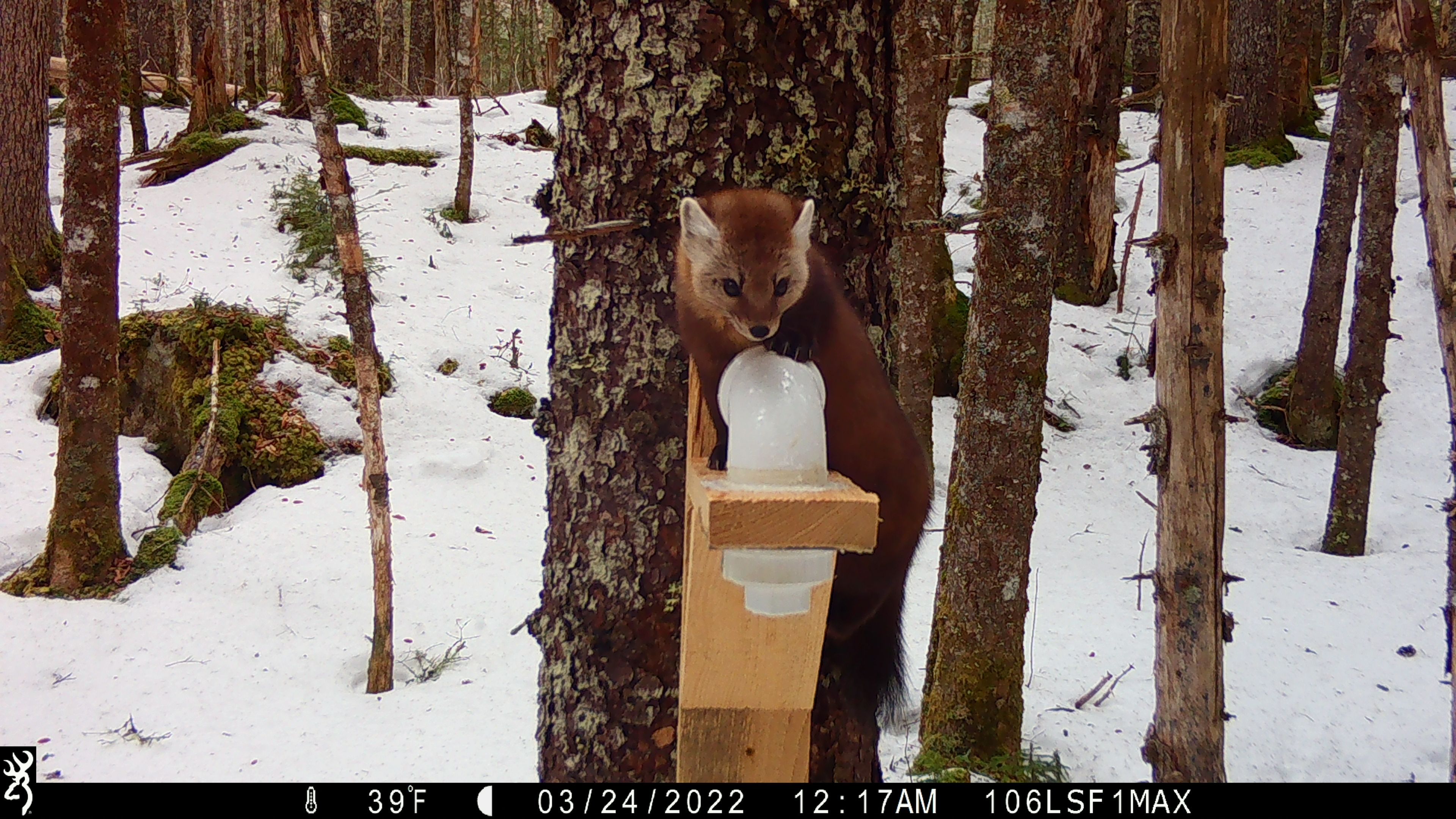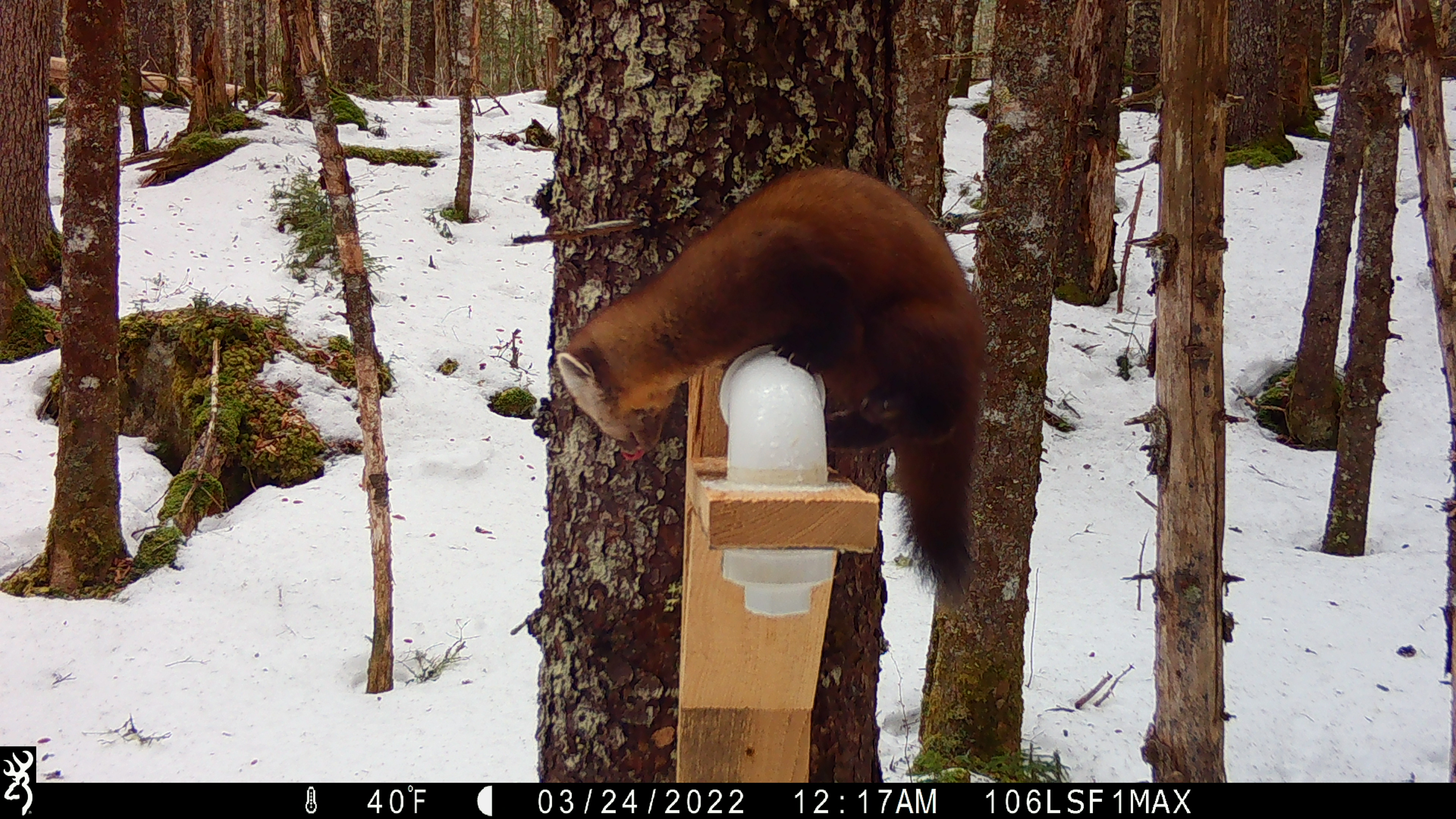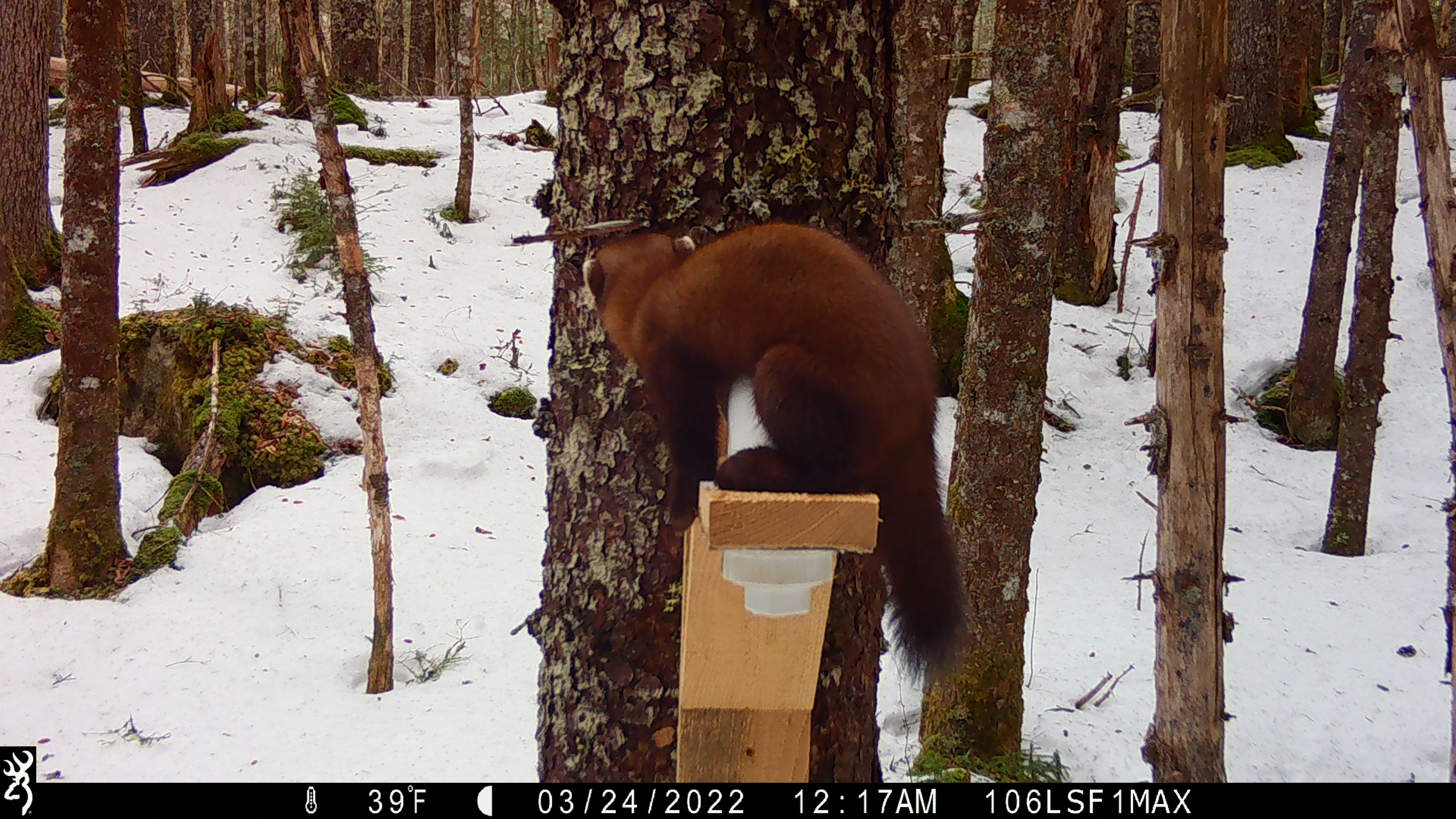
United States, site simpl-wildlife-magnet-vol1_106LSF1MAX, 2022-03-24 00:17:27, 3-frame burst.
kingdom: Animalia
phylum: Chordata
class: Mammalia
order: Carnivora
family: Mustelidae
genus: Martes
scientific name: Martes americana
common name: american marten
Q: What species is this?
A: American marten (Martes americana).